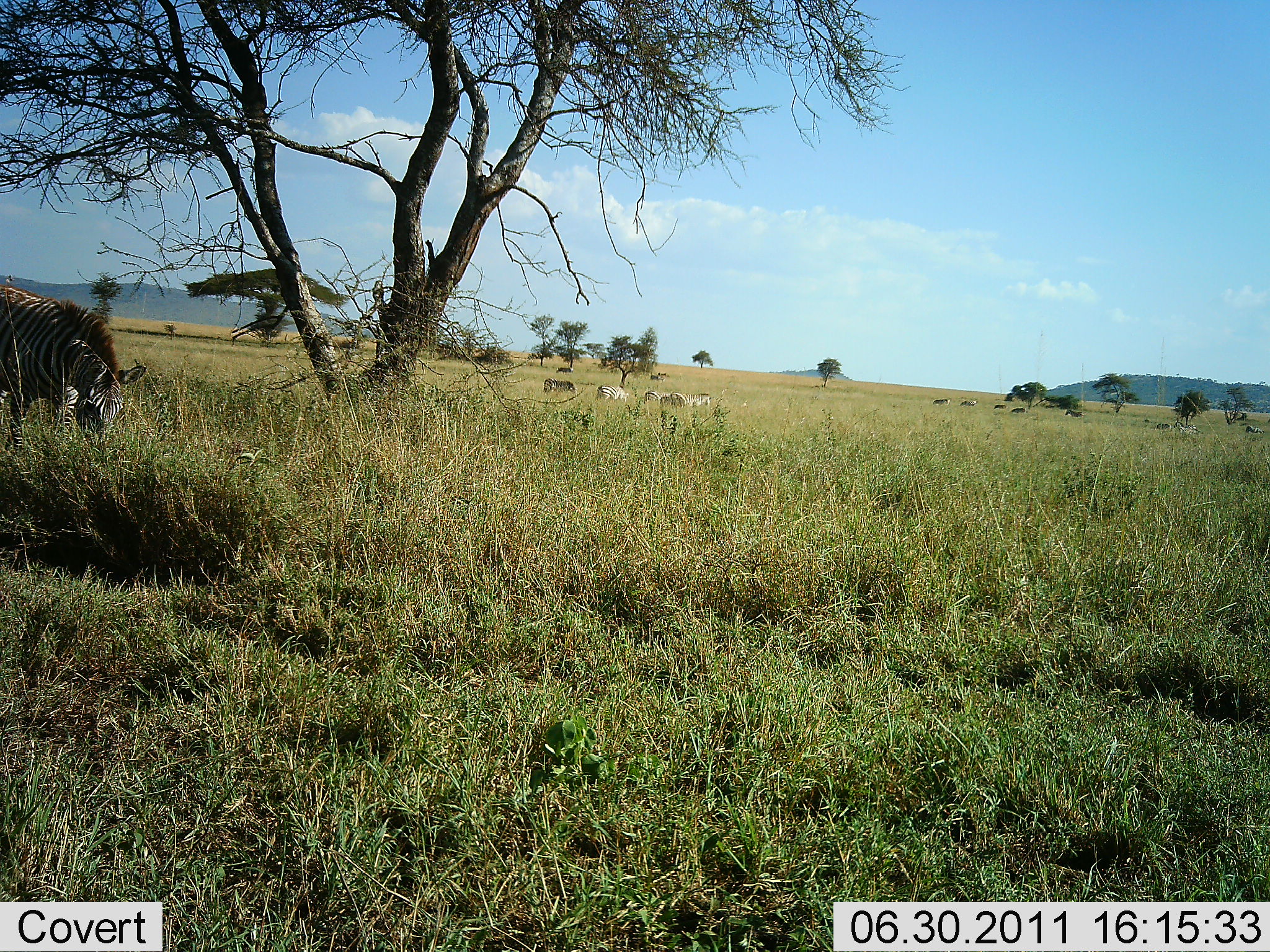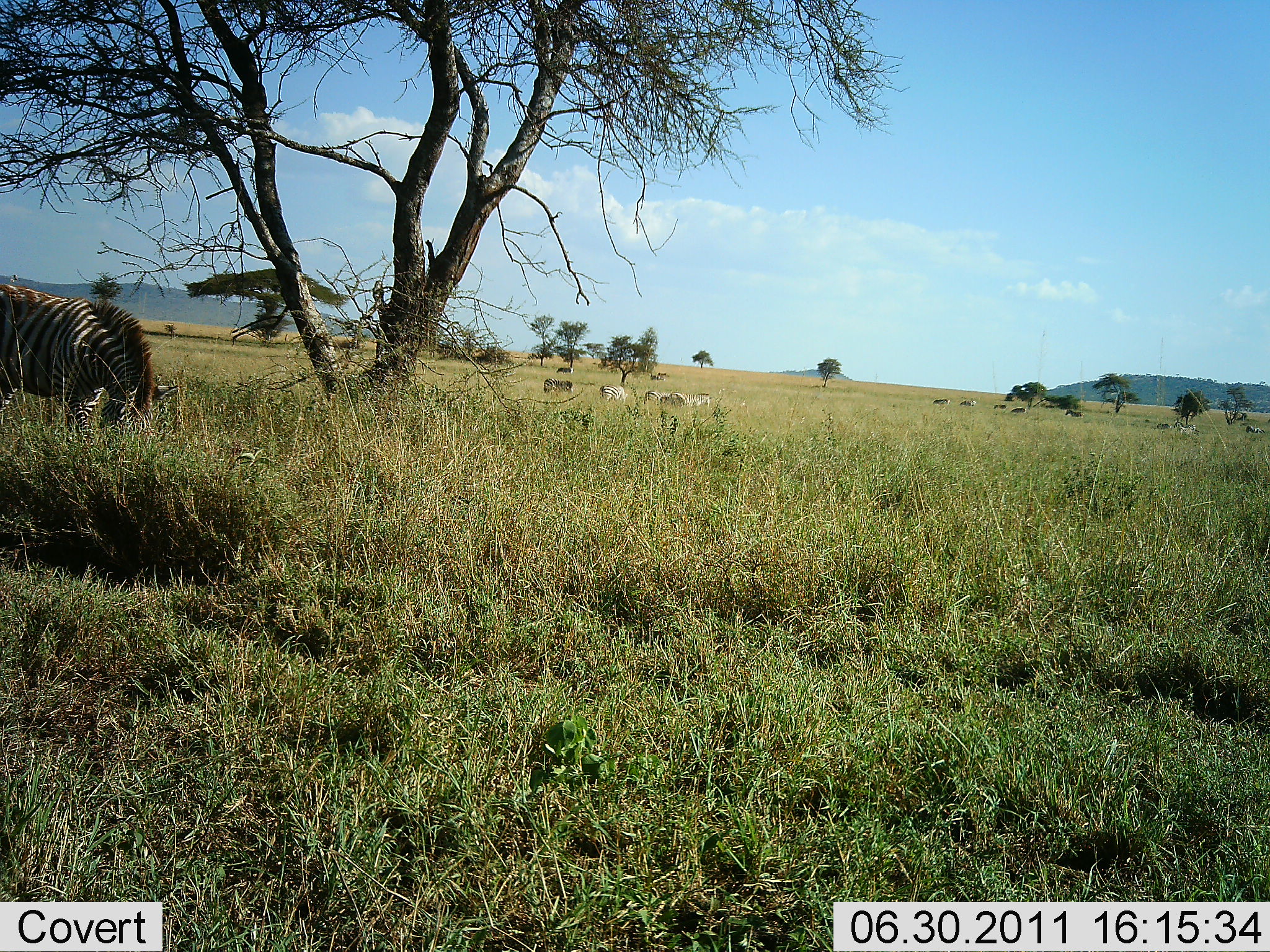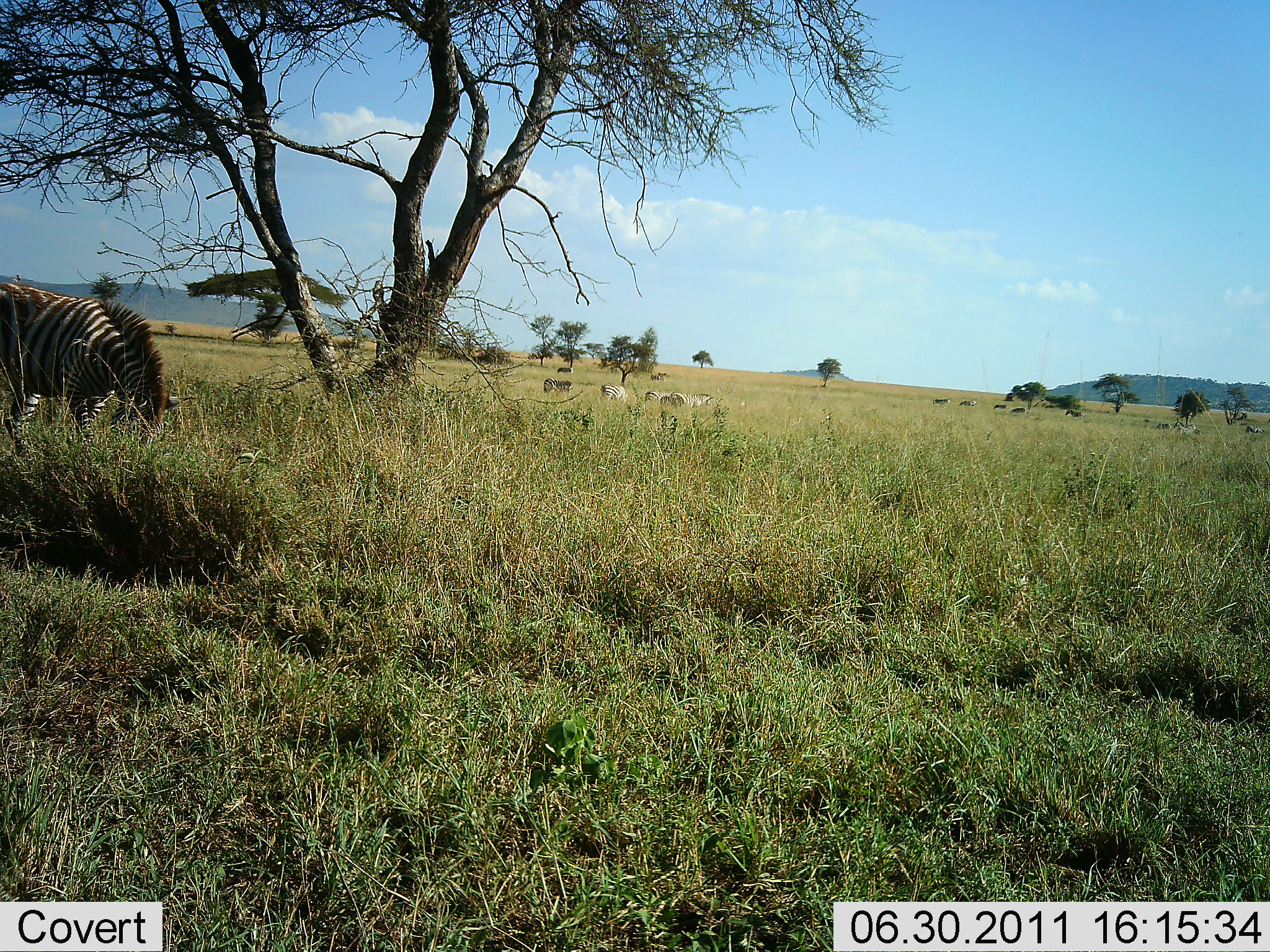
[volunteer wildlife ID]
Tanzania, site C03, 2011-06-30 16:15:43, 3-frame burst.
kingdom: Animalia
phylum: Chordata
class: Mammalia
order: Perissodactyla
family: Equidae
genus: Equus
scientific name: Equus quagga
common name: plains zebra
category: zebra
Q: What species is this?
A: Zebra (plains zebra) (Equus quagga).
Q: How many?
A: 6.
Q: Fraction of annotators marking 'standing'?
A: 33%.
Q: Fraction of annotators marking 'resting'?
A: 8%.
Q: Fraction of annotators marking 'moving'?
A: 8%.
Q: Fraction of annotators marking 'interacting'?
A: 0%.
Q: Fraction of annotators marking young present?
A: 0%.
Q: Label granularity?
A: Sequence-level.